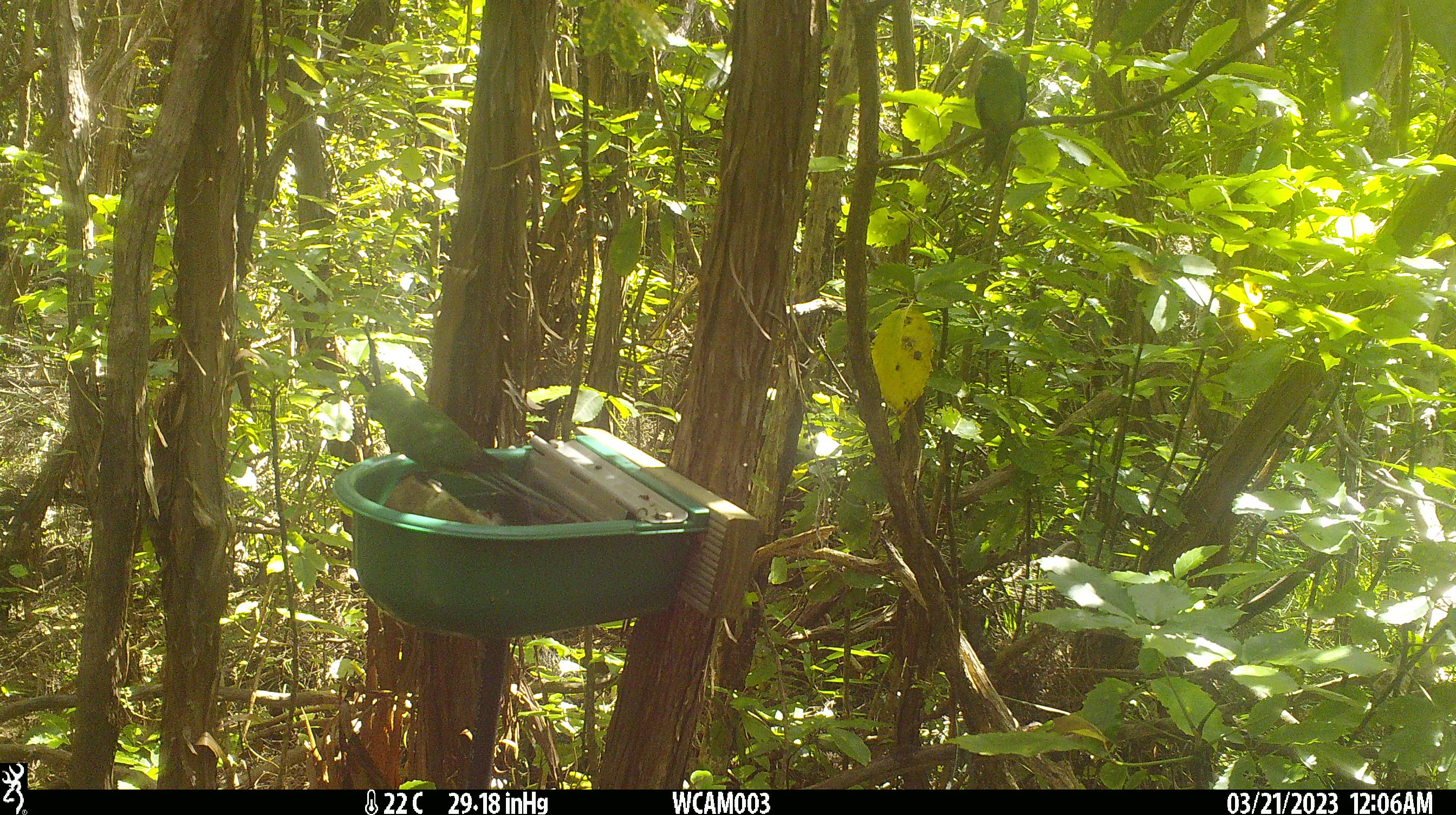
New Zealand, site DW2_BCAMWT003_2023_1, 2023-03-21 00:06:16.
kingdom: Animalia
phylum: Chordata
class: Aves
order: Psittaciformes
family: Psittaculidae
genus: Cyanoramphus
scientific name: Cyanoramphus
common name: parakeet